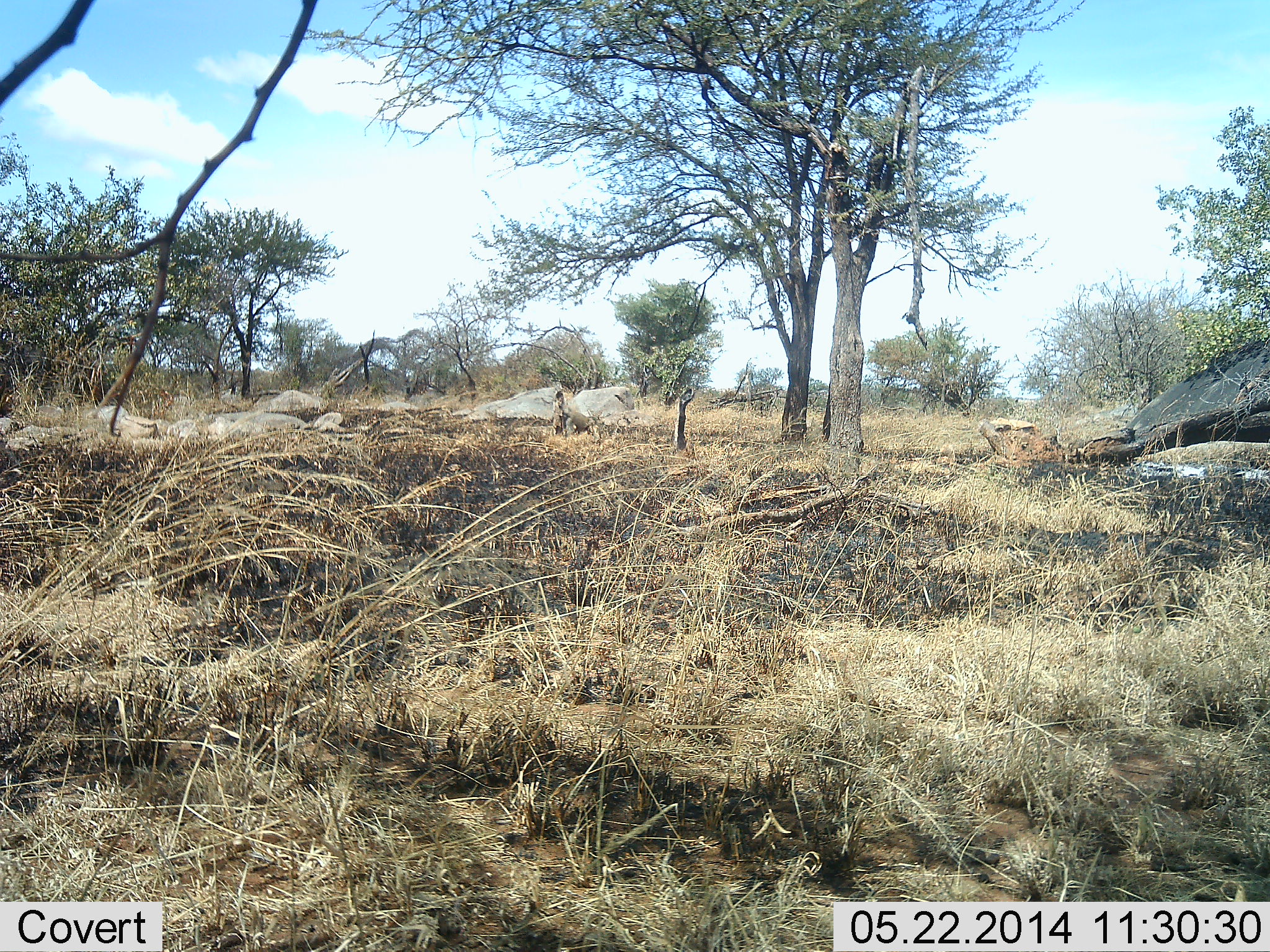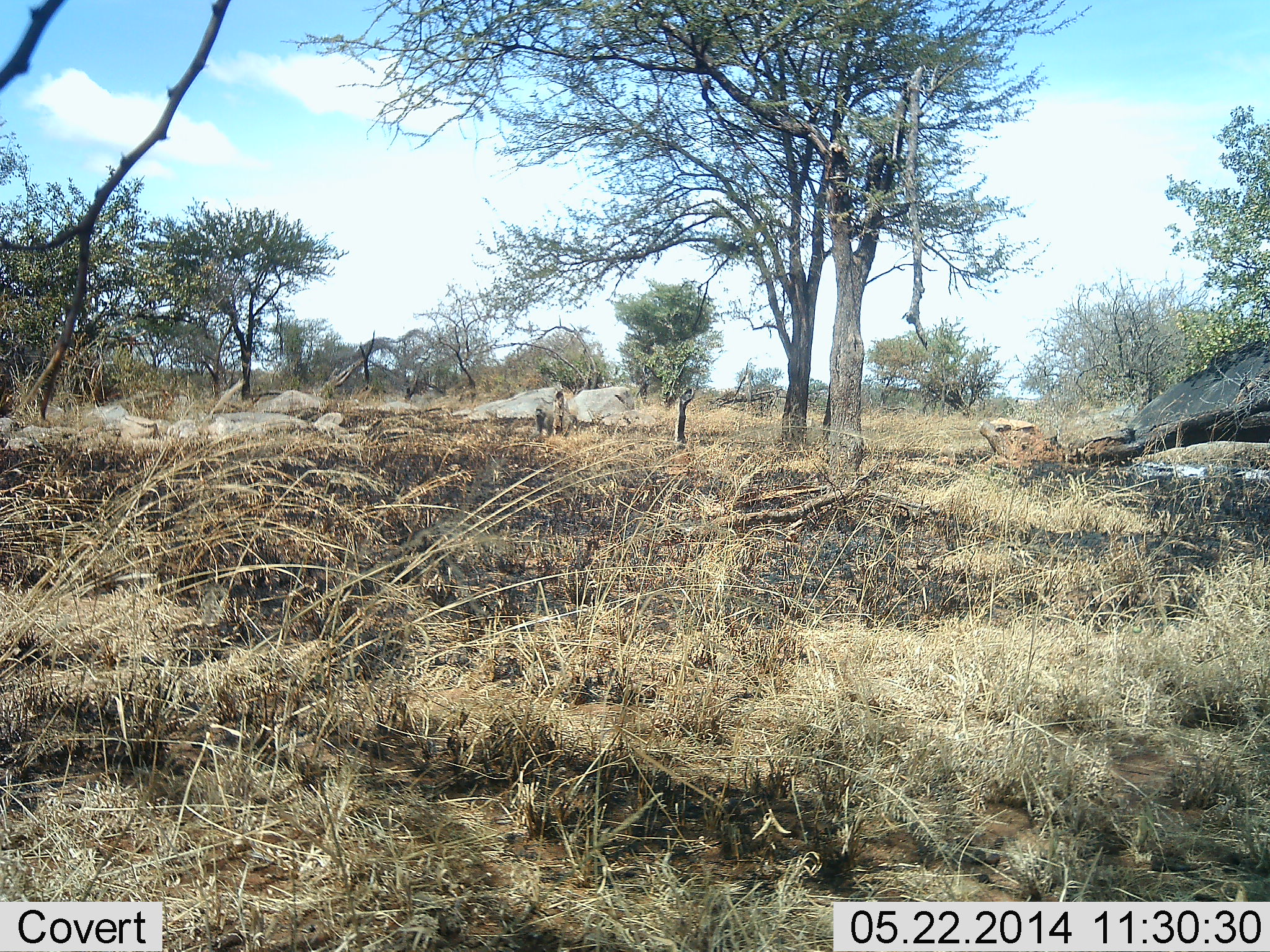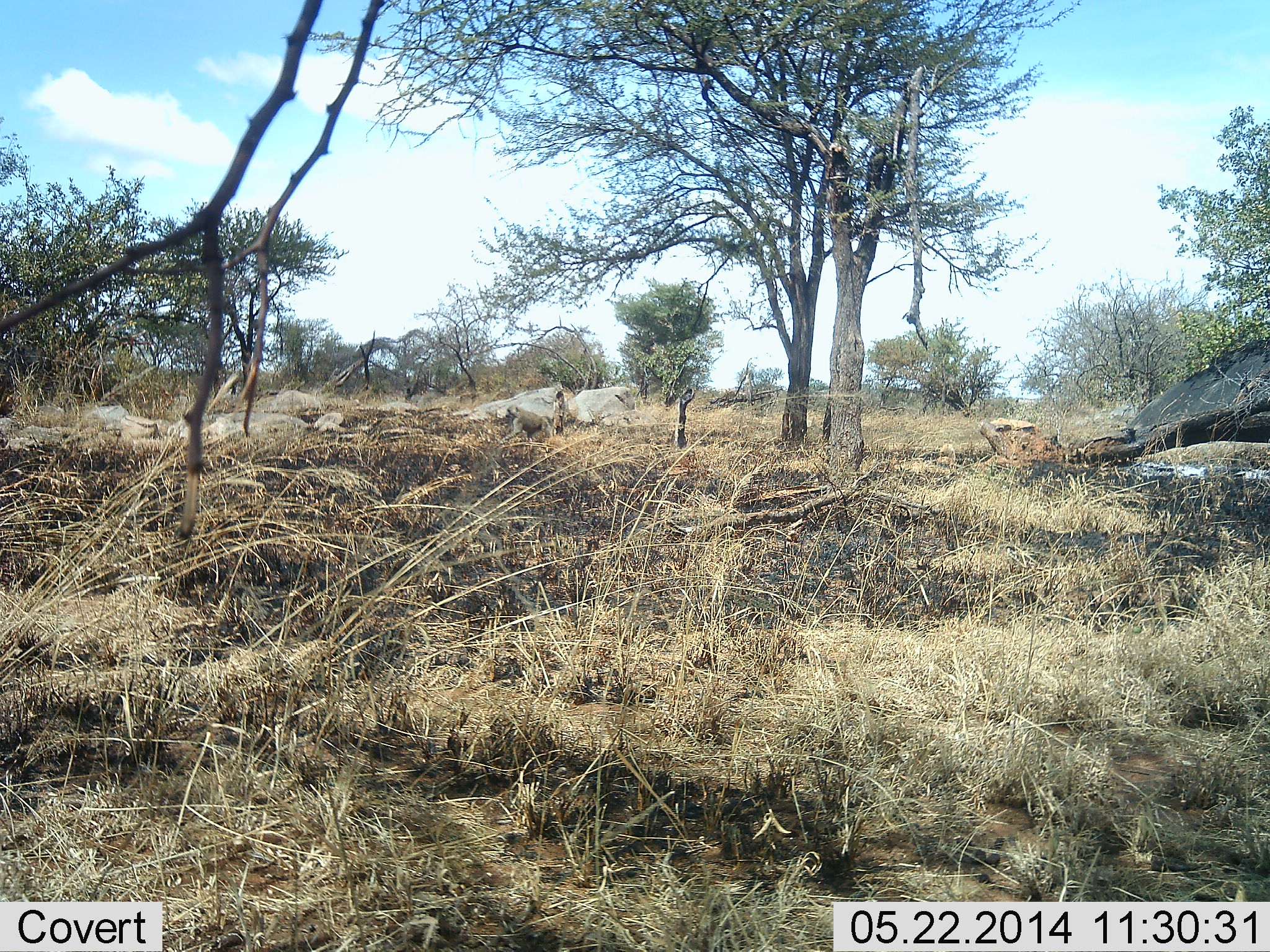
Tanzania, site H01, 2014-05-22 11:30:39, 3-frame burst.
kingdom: Animalia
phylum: Chordata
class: Mammalia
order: Primates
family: Cercopithecidae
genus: Papio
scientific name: Papio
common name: baboon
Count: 1.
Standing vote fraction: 0%.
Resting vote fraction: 0%.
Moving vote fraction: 100%.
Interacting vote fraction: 0%.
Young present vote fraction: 0%.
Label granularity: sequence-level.